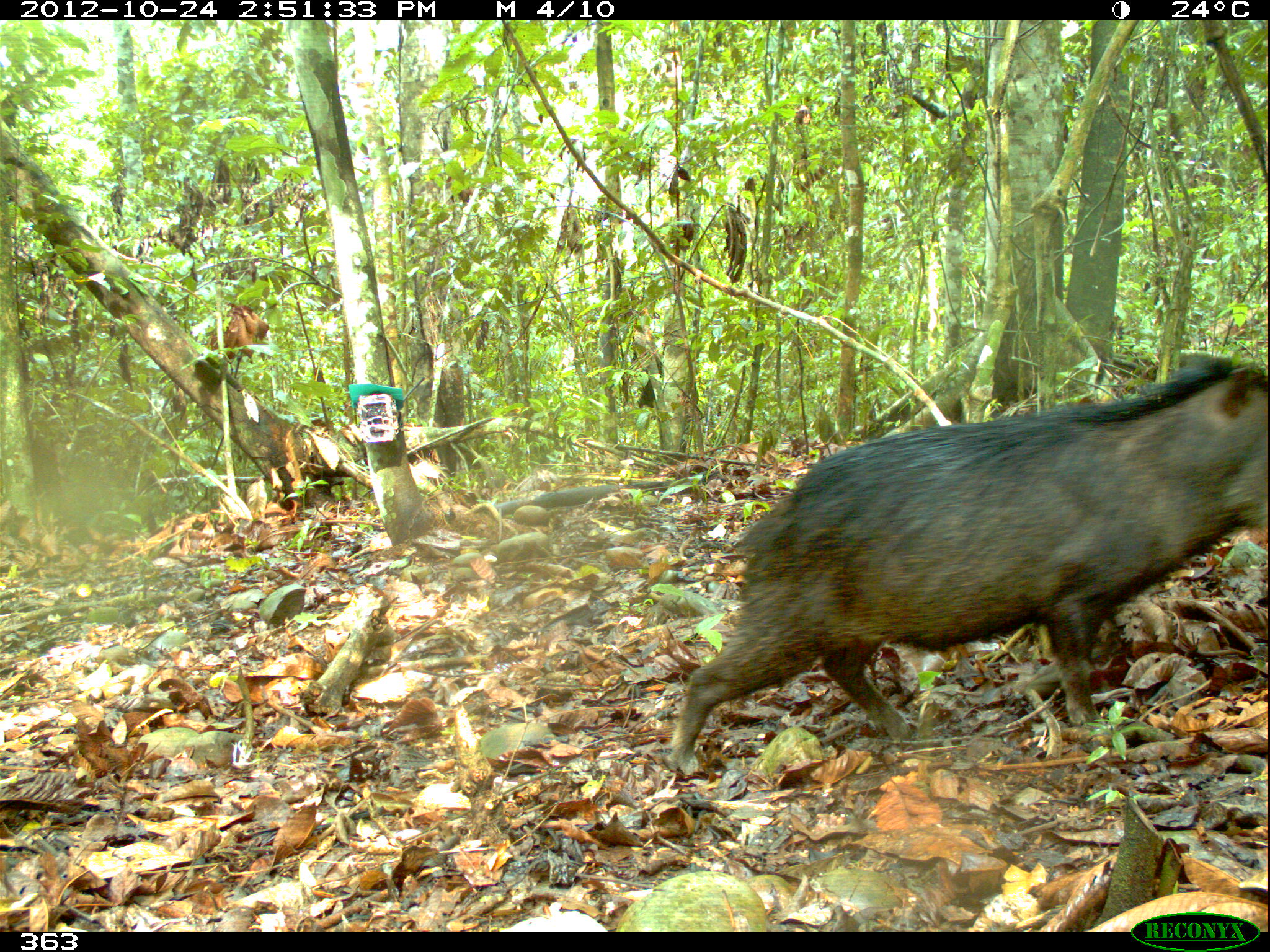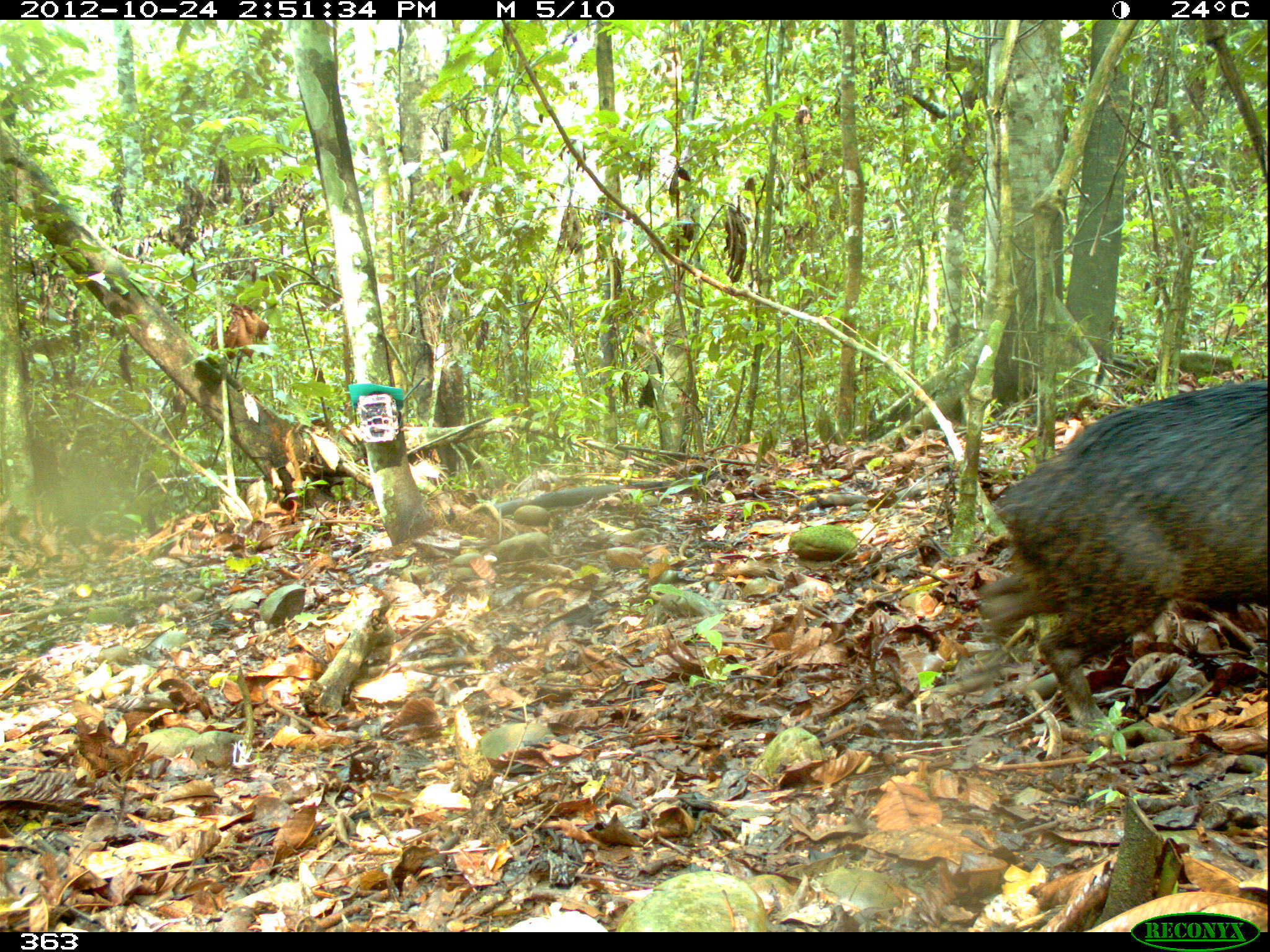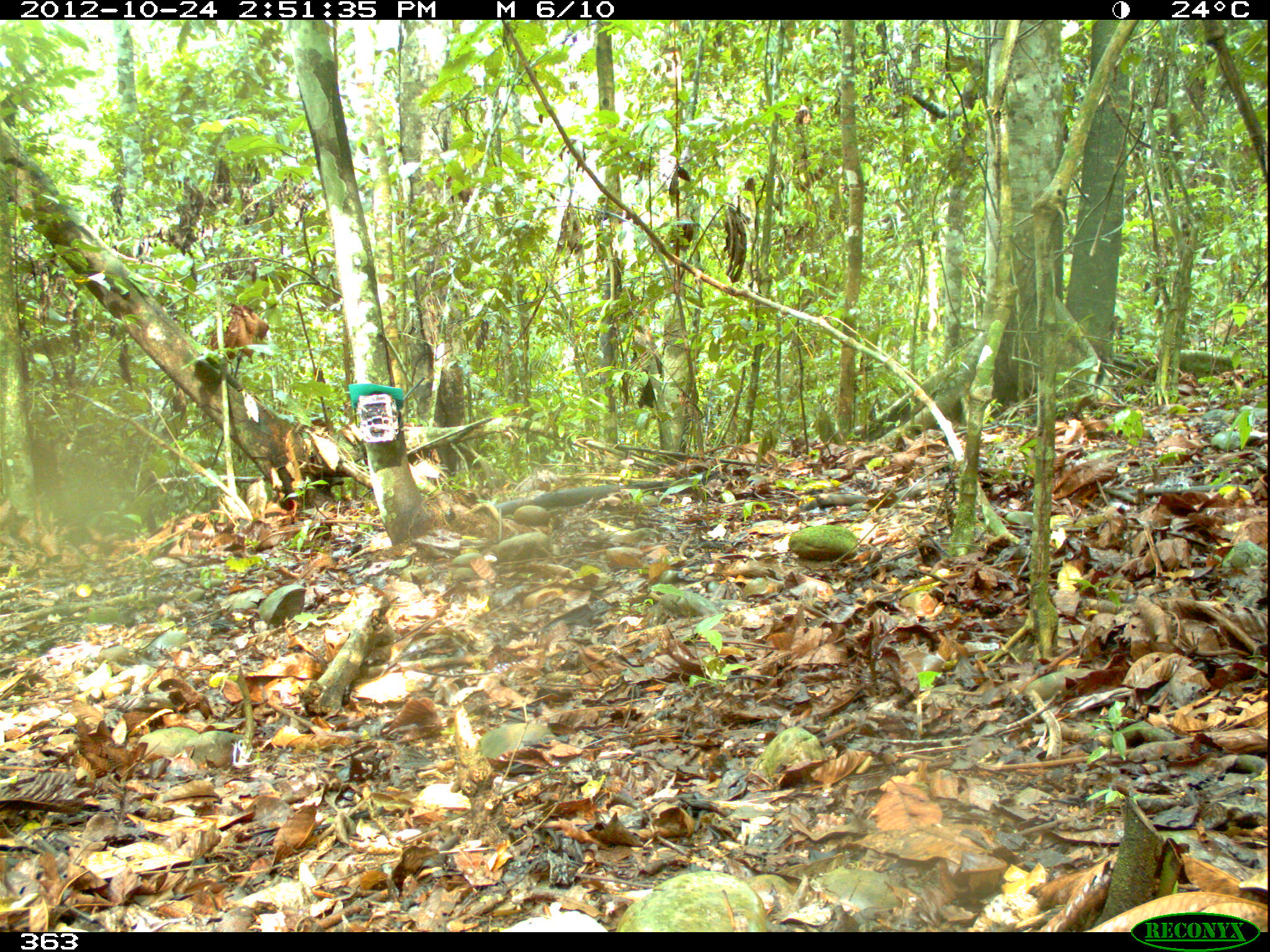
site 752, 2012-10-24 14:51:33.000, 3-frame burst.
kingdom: Animalia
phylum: Chordata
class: Mammalia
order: Artiodactyla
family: Tayassuidae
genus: Tayassu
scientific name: Tayassu pecari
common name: white-lipped peccary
Tayassu pecari (white-lipped peccary).